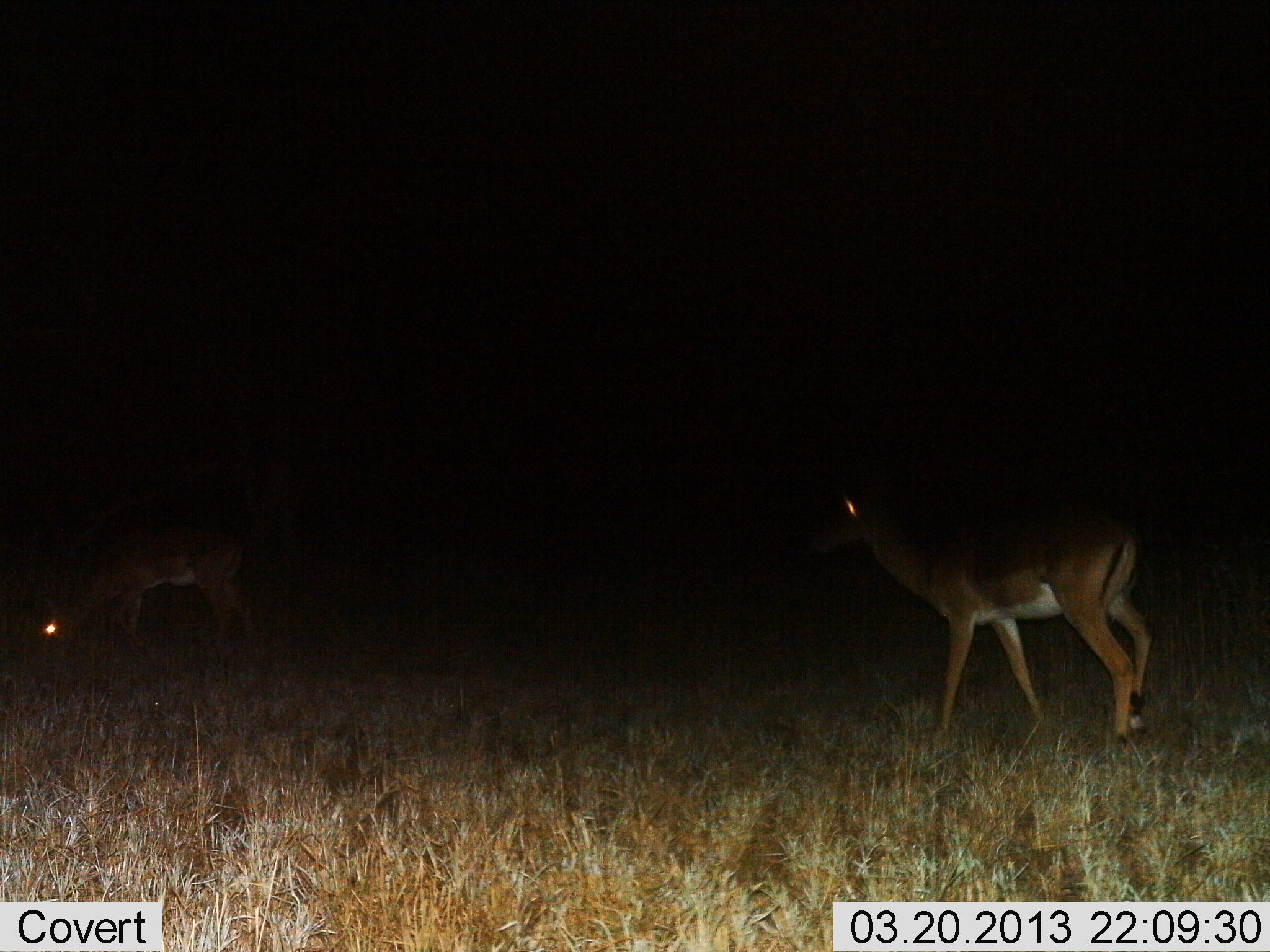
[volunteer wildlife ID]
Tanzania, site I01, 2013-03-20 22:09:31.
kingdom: Animalia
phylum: Chordata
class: Mammalia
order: Artiodactyla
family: Bovidae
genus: Aepyceros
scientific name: Aepyceros melampus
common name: impala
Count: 2.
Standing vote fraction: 64%.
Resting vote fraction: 0%.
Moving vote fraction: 48%.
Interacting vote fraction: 0%.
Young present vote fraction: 0%.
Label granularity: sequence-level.